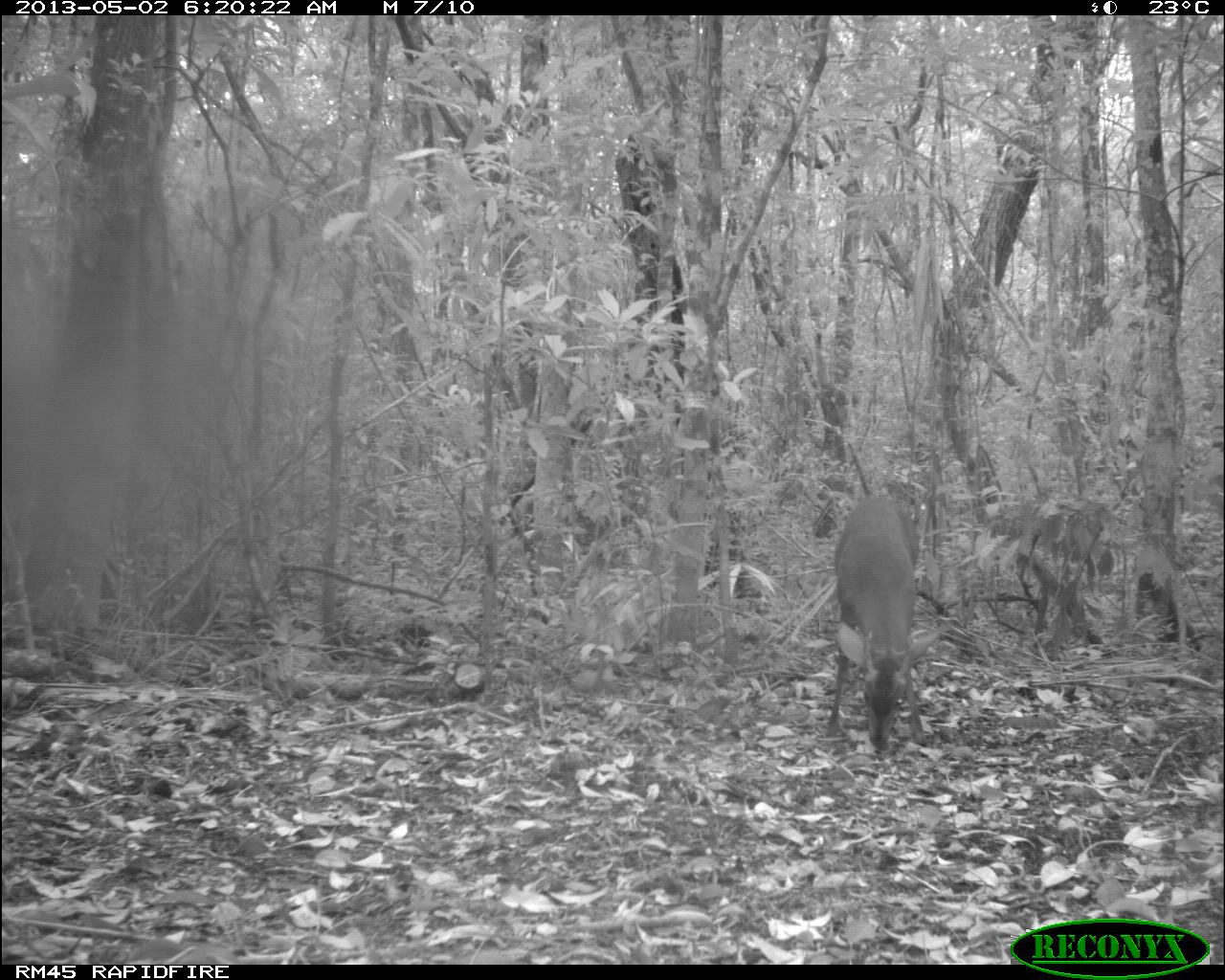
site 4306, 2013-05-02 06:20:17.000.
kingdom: Animalia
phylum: Chordata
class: Mammalia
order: Artiodactyla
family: Cervidae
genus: Mazama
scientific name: Mazama temama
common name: central american red brocket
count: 1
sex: male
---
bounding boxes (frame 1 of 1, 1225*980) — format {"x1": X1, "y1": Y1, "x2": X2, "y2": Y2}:
mazama temama: {"x1": 825, "y1": 494, "x2": 941, "y2": 751}